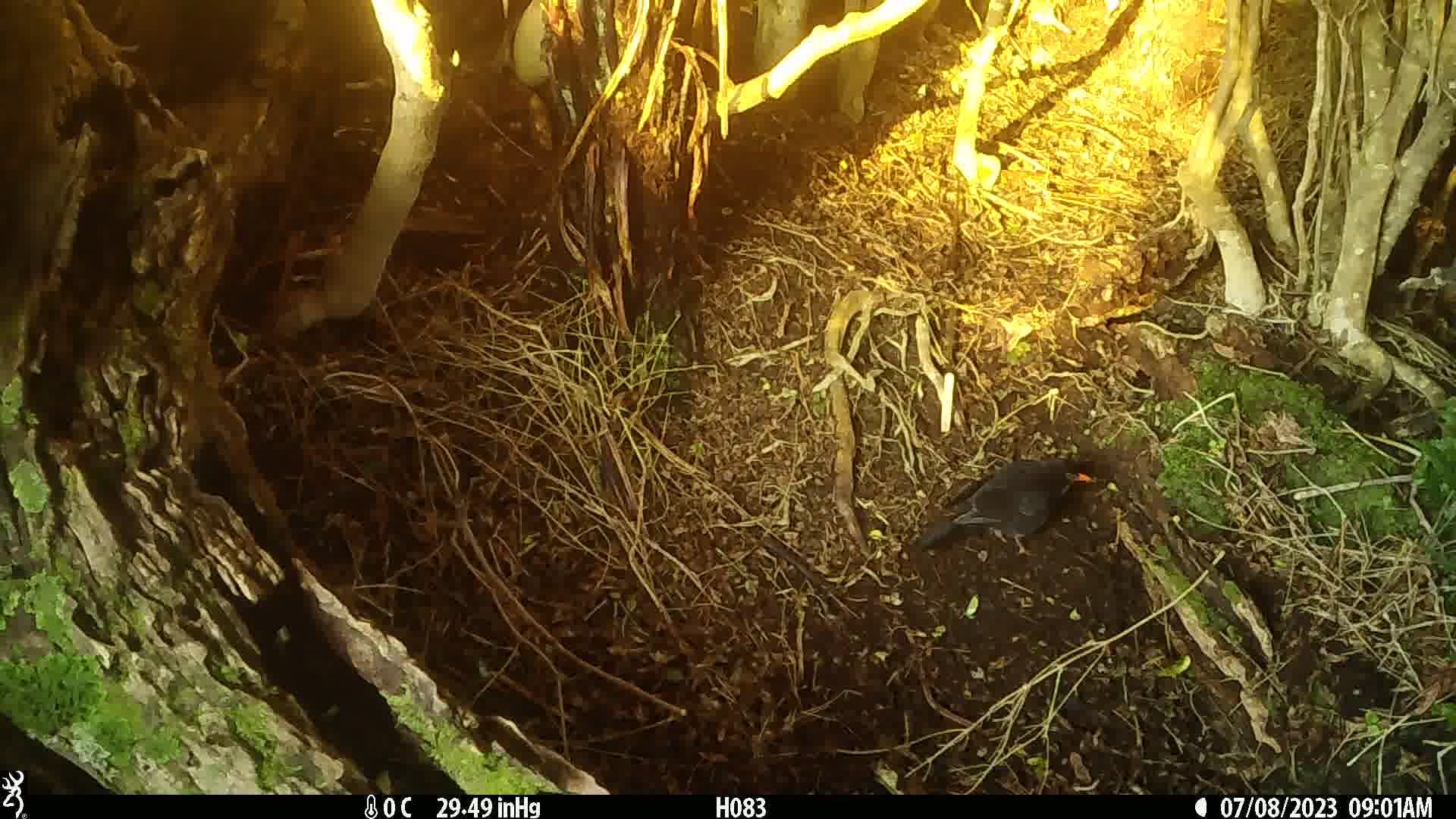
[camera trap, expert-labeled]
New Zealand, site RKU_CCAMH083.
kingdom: Animalia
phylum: Chordata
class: Aves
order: Passeriformes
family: Turdidae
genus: Turdus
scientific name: Turdus merula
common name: eurasian blackbird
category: blackbird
Blackbird (eurasian blackbird) (Turdus merula).